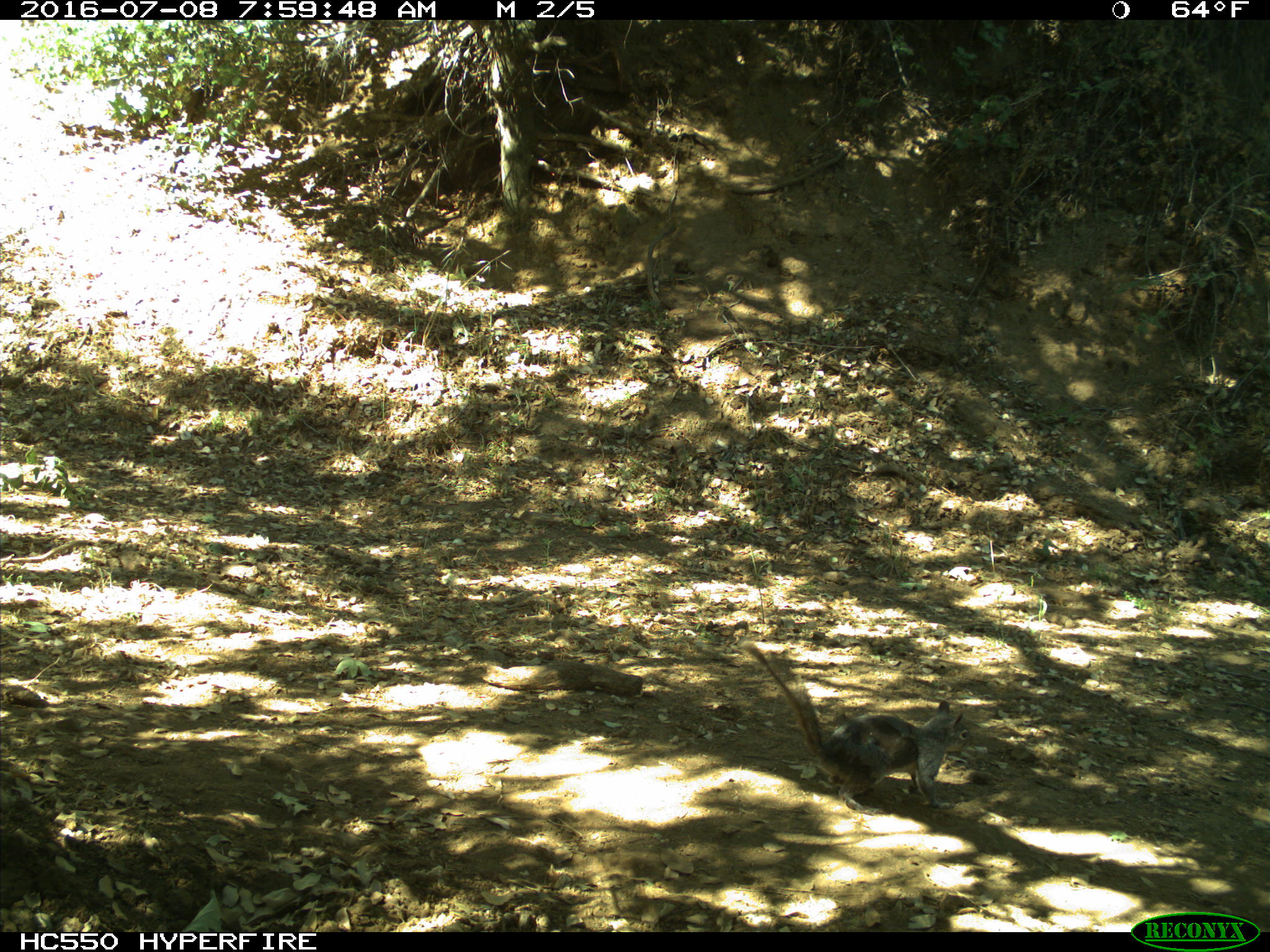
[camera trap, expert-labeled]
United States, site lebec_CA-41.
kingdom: Animalia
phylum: Chordata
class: Mammalia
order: Rodentia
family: Sciuridae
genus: Sciurus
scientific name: Sciurus carolinensis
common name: eastern gray squirrel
Sciurus carolinensis (eastern gray squirrel).